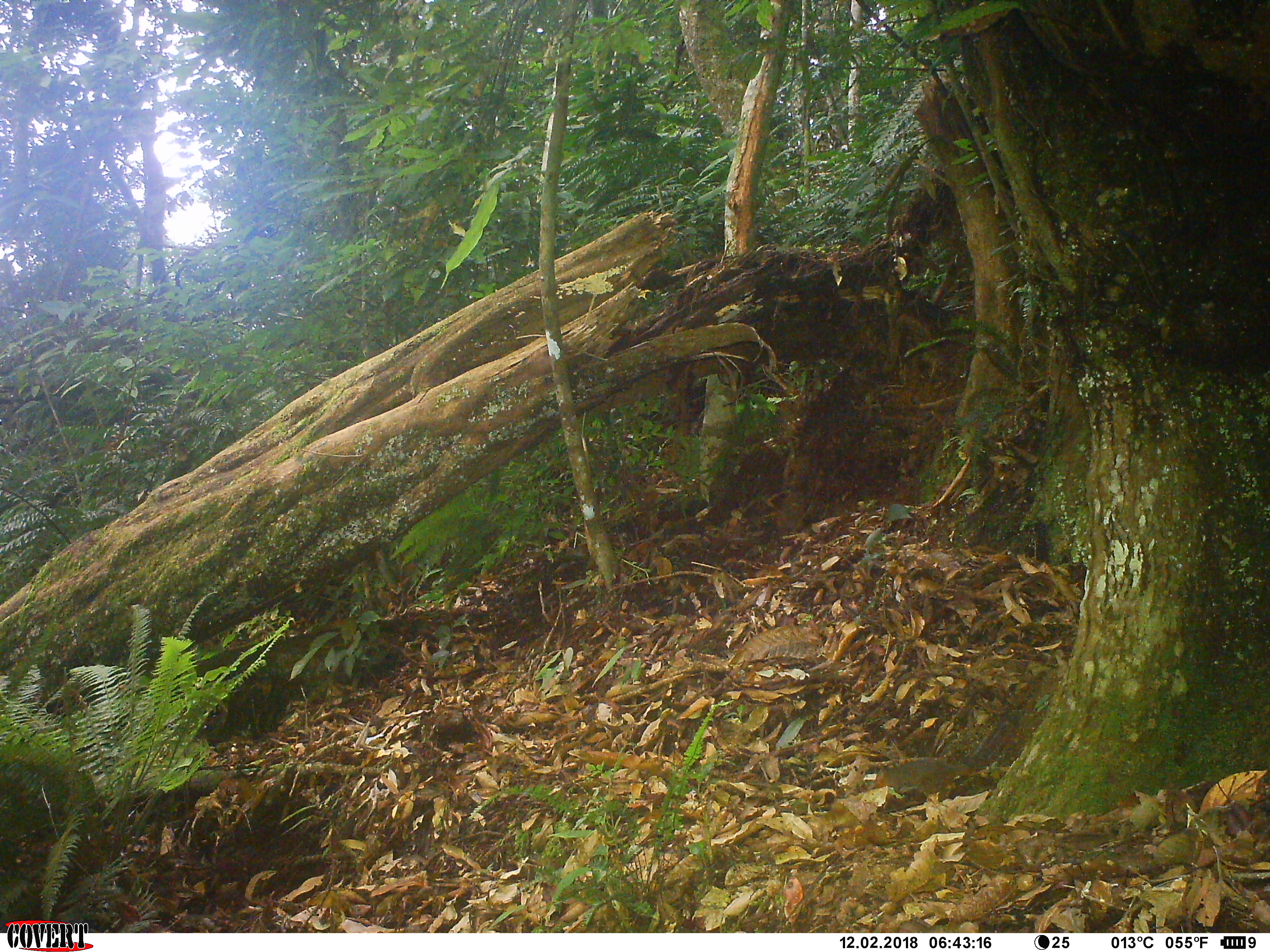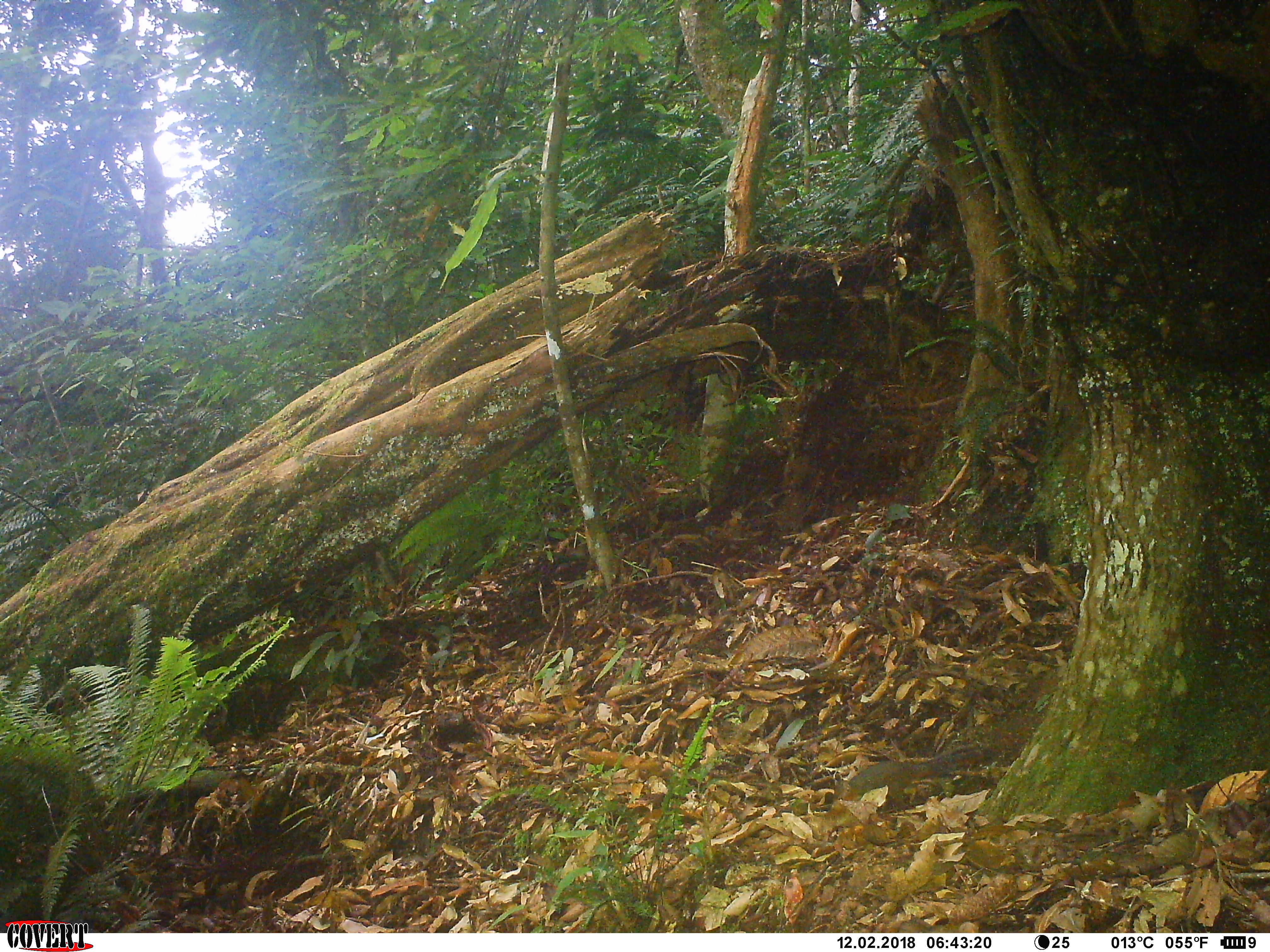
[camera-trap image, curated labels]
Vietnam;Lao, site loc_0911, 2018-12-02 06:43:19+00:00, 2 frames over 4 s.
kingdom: Animalia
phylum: Chordata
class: Mammalia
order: Rodentia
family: Sciuridae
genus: Dremomys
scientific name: Dremomys rufigenis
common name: red-cheeked squirrel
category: red cheeked squirrel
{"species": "red cheeked squirrel (red-cheeked squirrel) (Dremomys rufigenis)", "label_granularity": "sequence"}